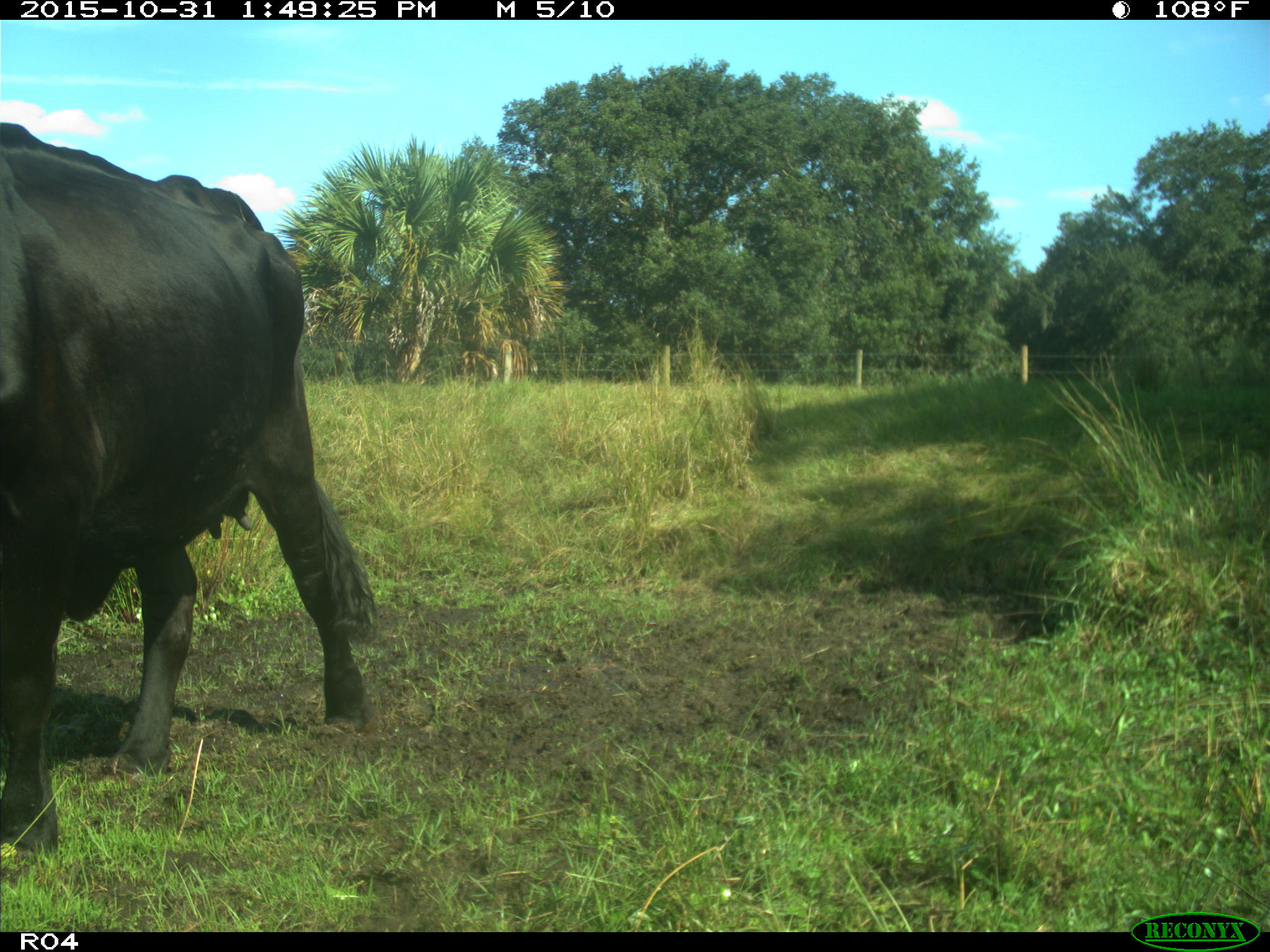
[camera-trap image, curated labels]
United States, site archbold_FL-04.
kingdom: Animalia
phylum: Chordata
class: Mammalia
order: Artiodactyla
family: Bovidae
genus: Bos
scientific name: Bos taurus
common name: domestic cow